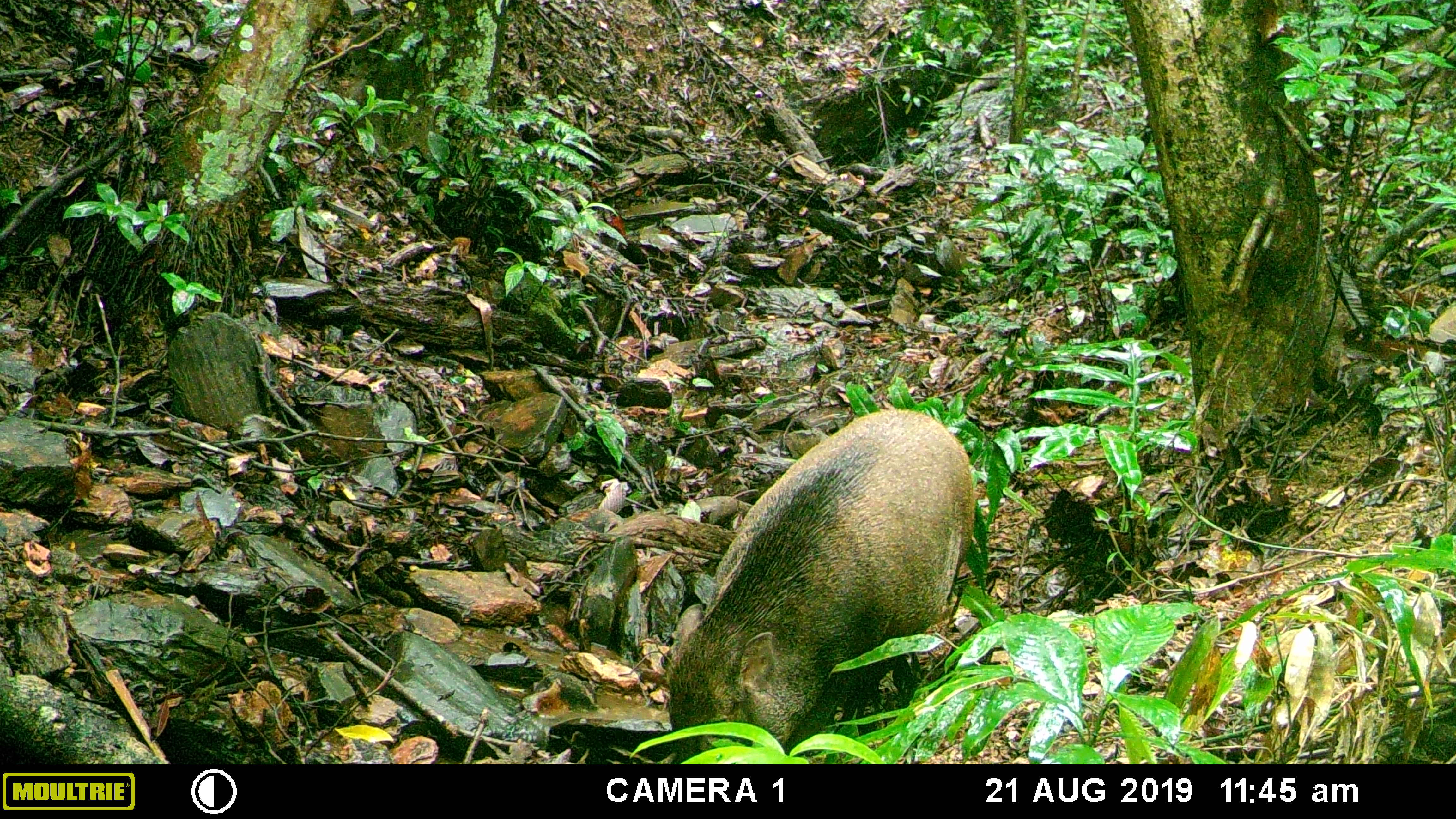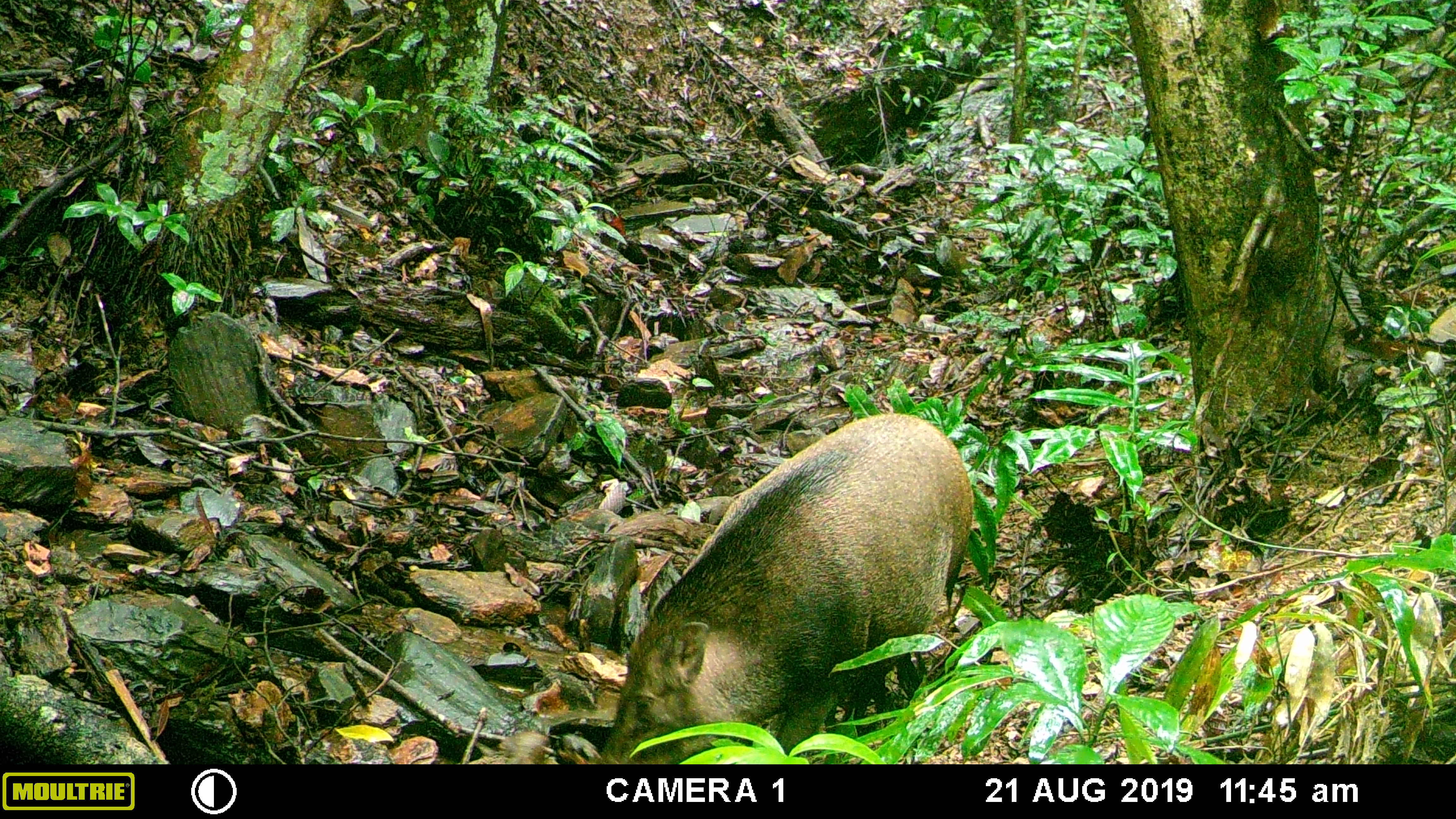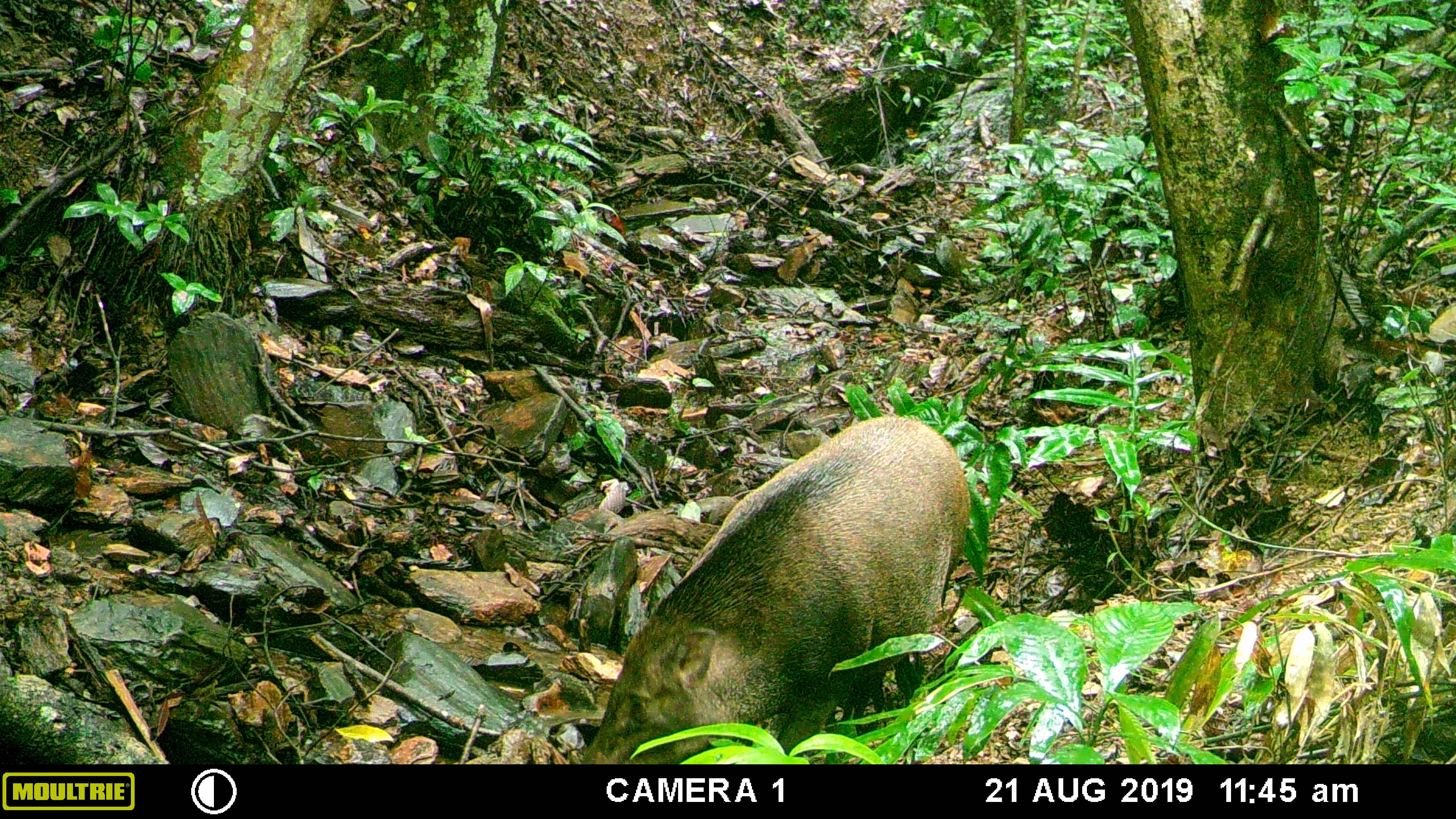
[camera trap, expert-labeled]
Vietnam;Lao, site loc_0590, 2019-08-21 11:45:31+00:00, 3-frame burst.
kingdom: Animalia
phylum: Chordata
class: Mammalia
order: Artiodactyla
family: Suidae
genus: Sus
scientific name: Sus scrofa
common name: eurasian wild pig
Eurasian wild pig (Sus scrofa). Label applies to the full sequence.